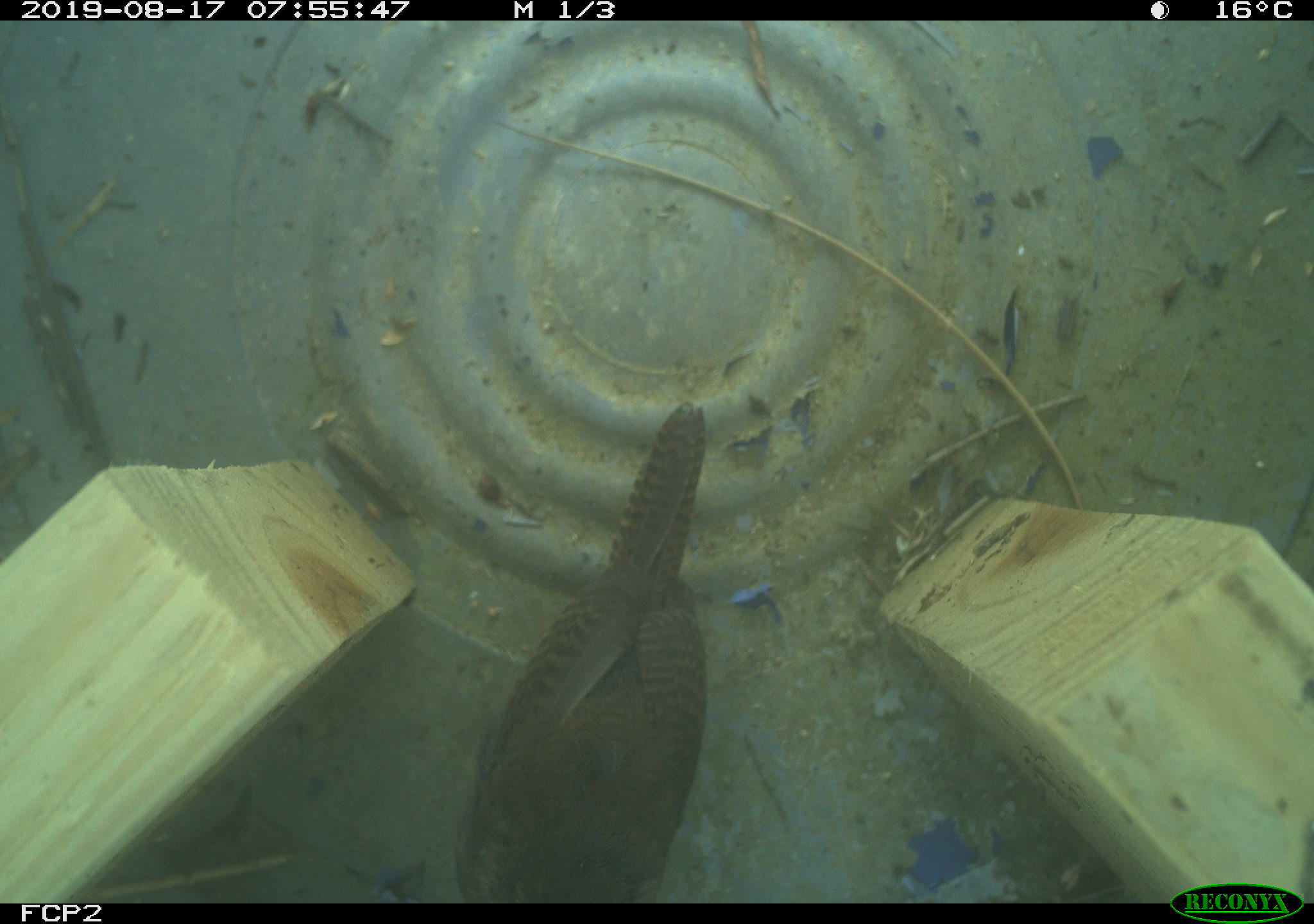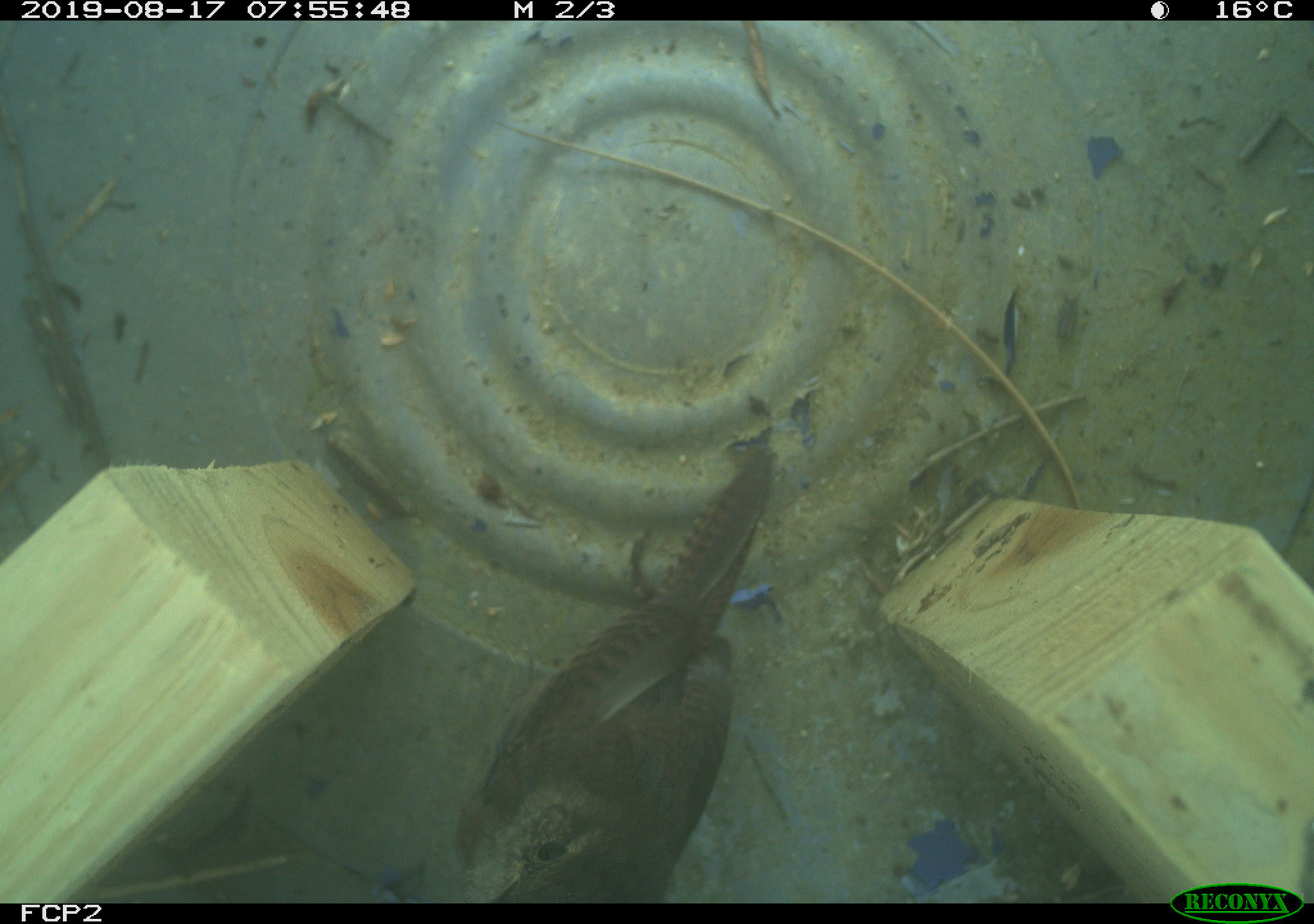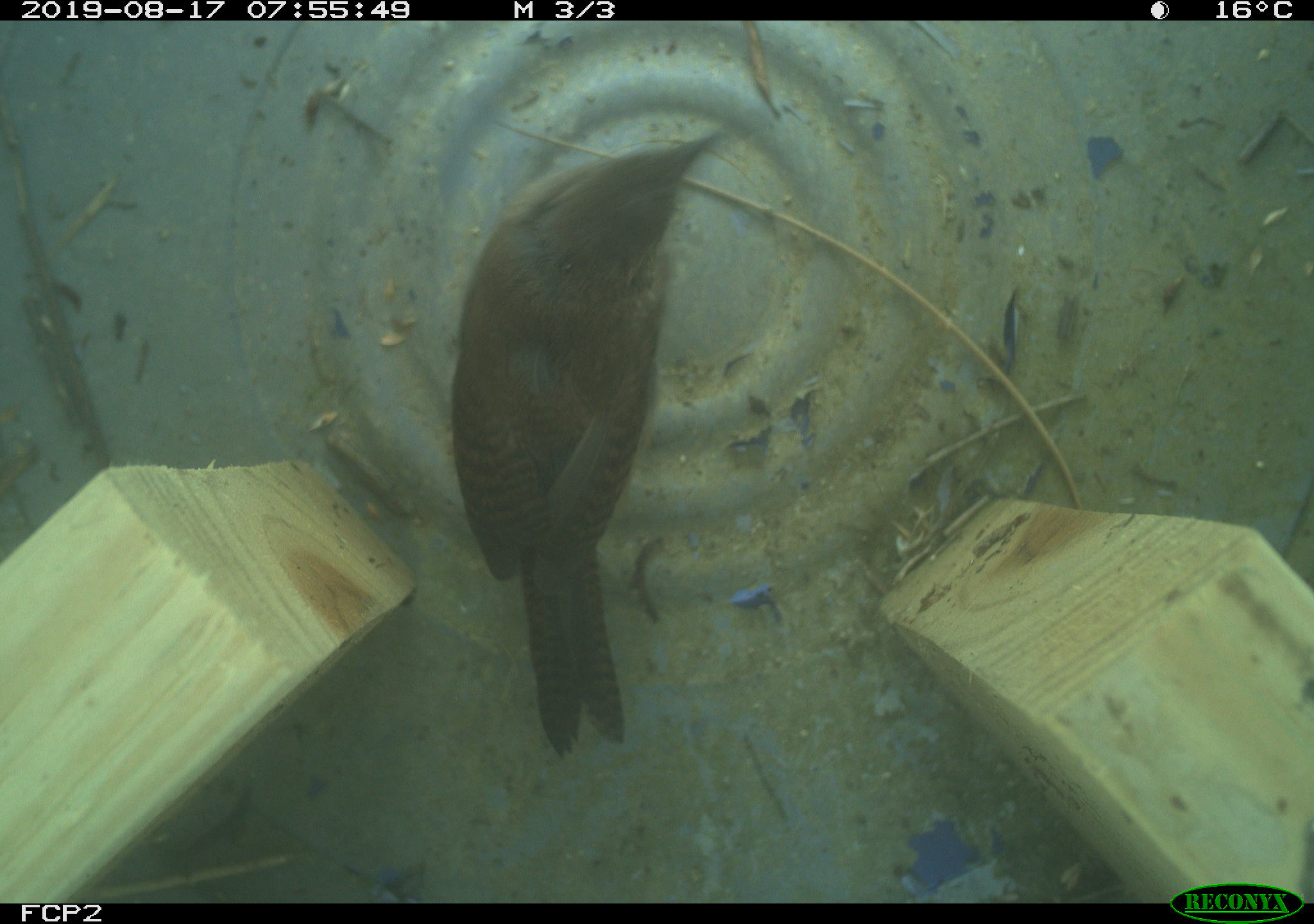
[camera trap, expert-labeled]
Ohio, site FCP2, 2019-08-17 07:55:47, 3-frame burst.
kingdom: Animalia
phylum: Chordata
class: Aves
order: Passeriformes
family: Troglodytidae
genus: Troglodytes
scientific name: Troglodytes aedon aedon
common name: northern house wren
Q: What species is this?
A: Northern house wren (Troglodytes aedon aedon).